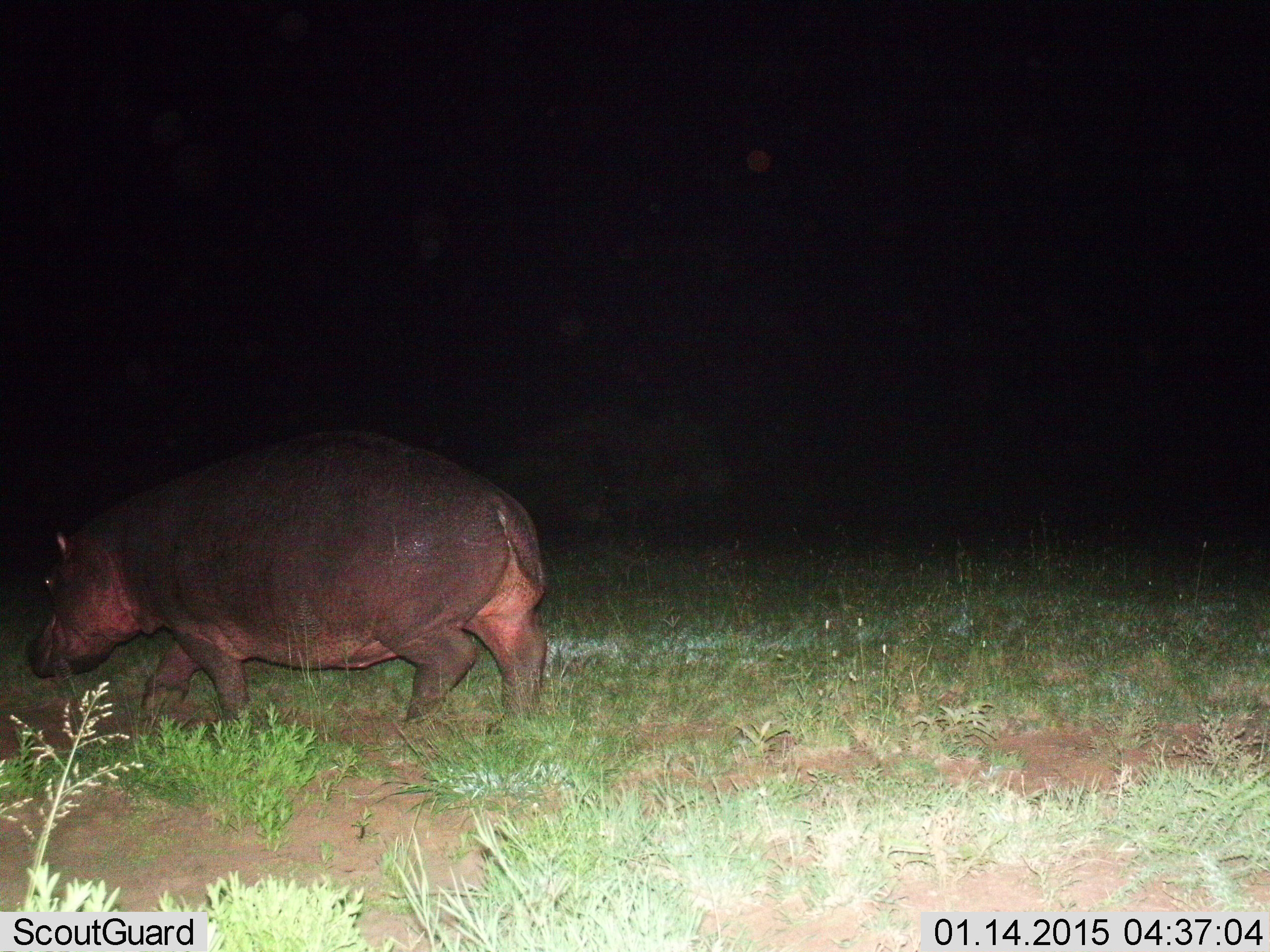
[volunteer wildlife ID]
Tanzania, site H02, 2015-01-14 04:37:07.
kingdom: Animalia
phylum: Chordata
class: Mammalia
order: Artiodactyla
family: Hippopotamidae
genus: Hippopotamus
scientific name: Hippopotamus amphibius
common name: hippopotamus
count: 1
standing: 20%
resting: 0%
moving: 90%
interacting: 0%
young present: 0%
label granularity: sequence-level